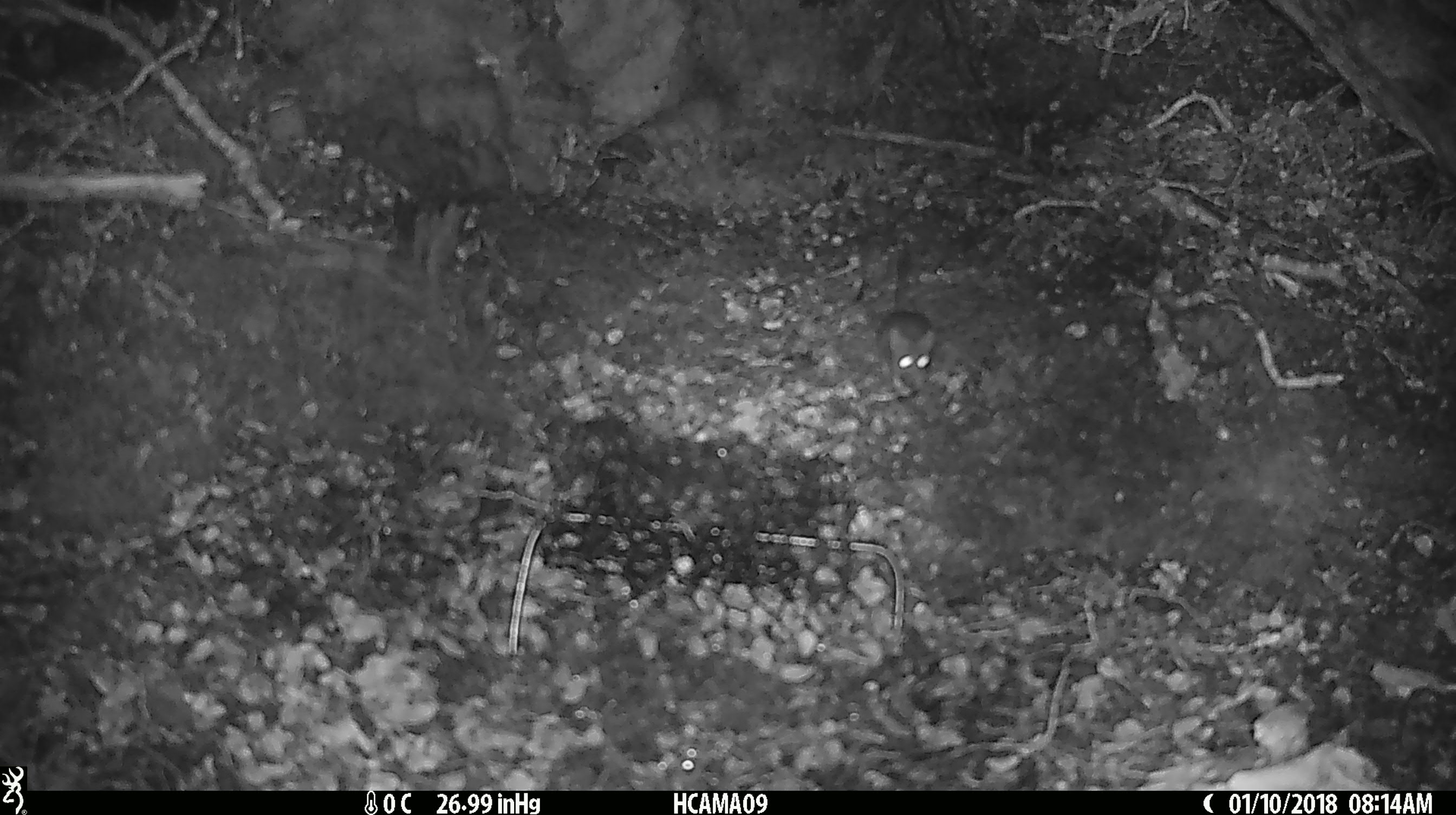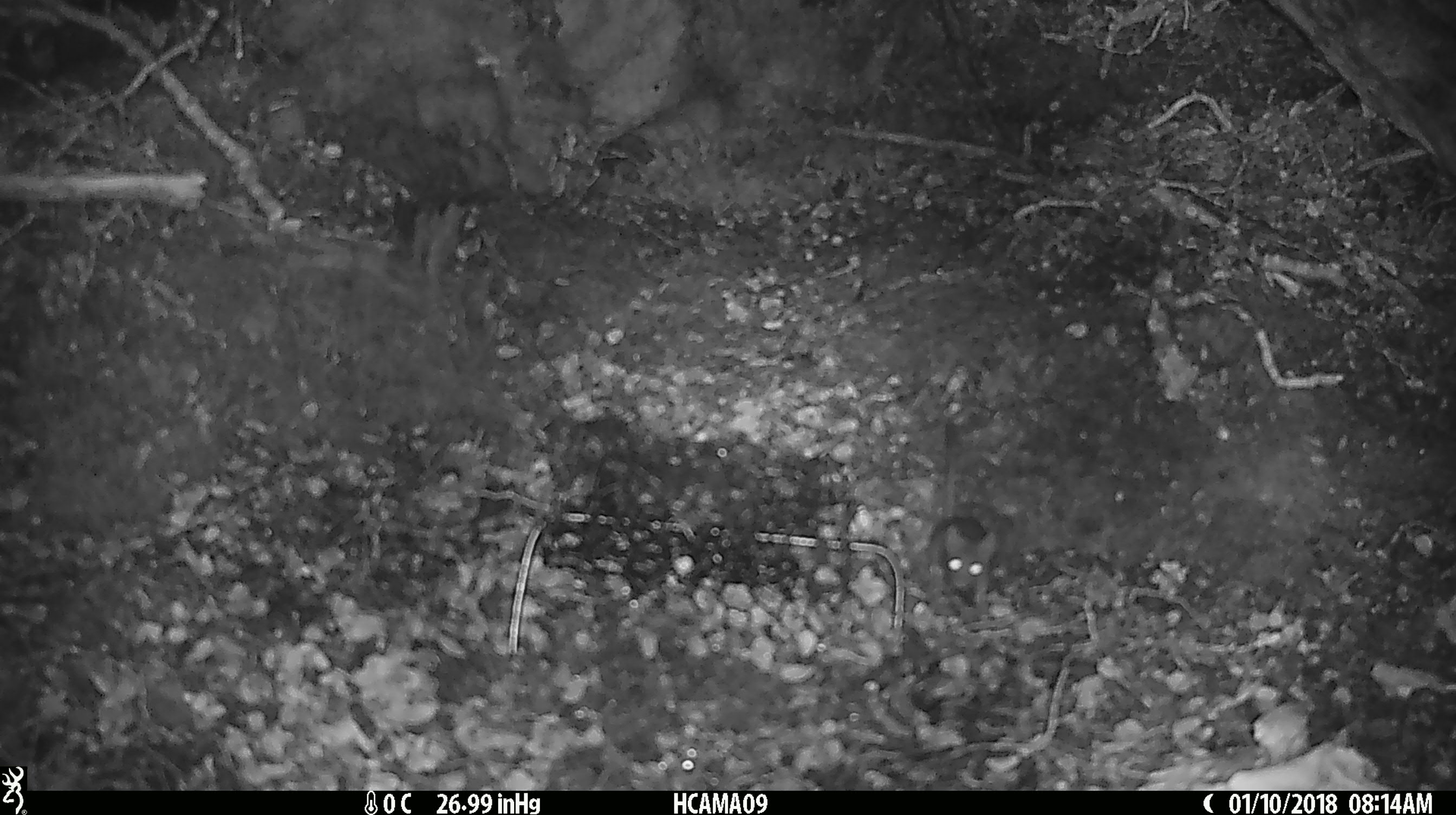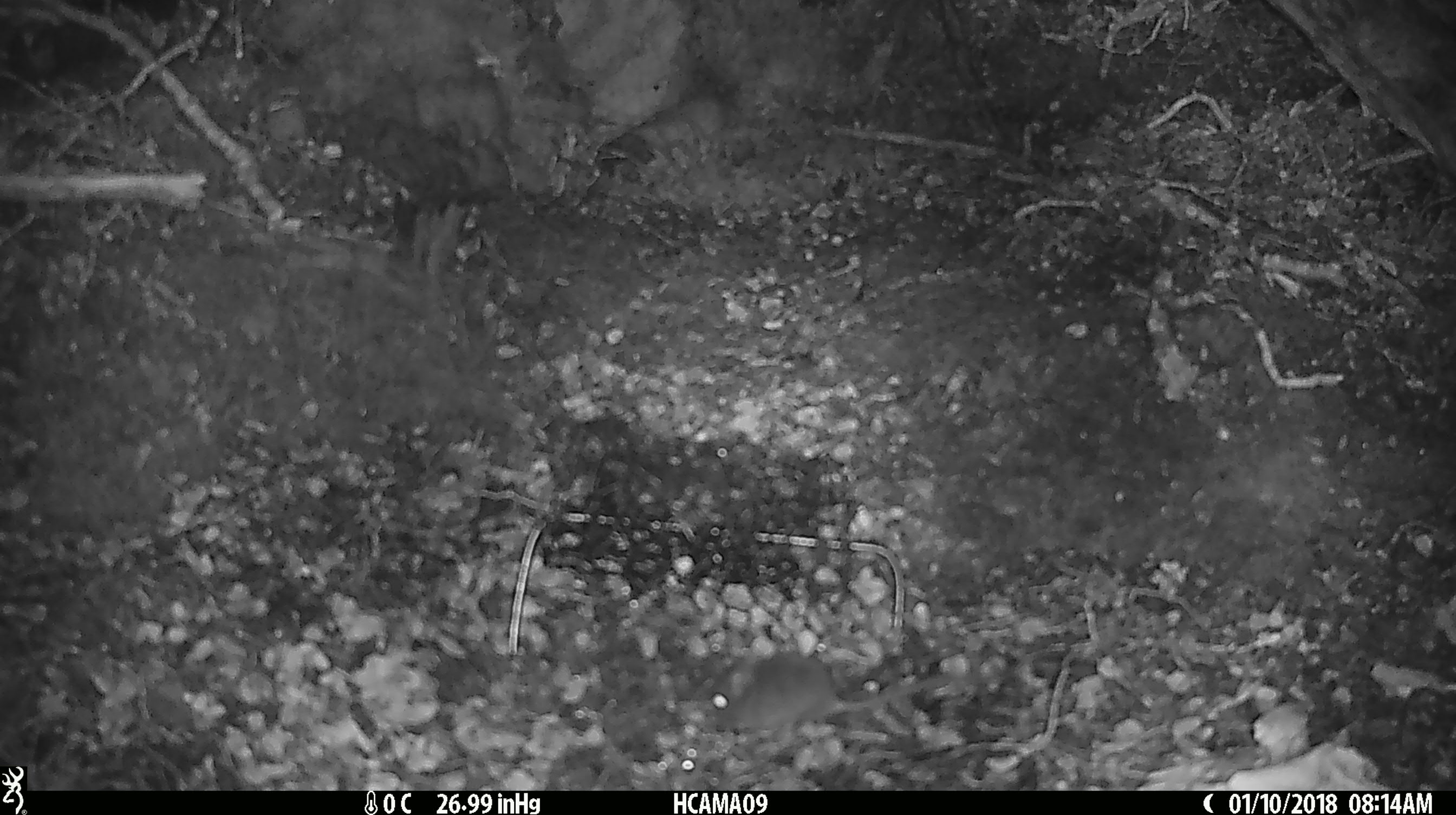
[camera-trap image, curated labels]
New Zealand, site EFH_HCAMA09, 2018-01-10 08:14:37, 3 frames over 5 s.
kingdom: Animalia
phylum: Chordata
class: Mammalia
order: Rodentia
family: Muridae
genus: Mus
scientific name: Mus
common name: mouse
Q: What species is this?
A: Mouse (Mus).